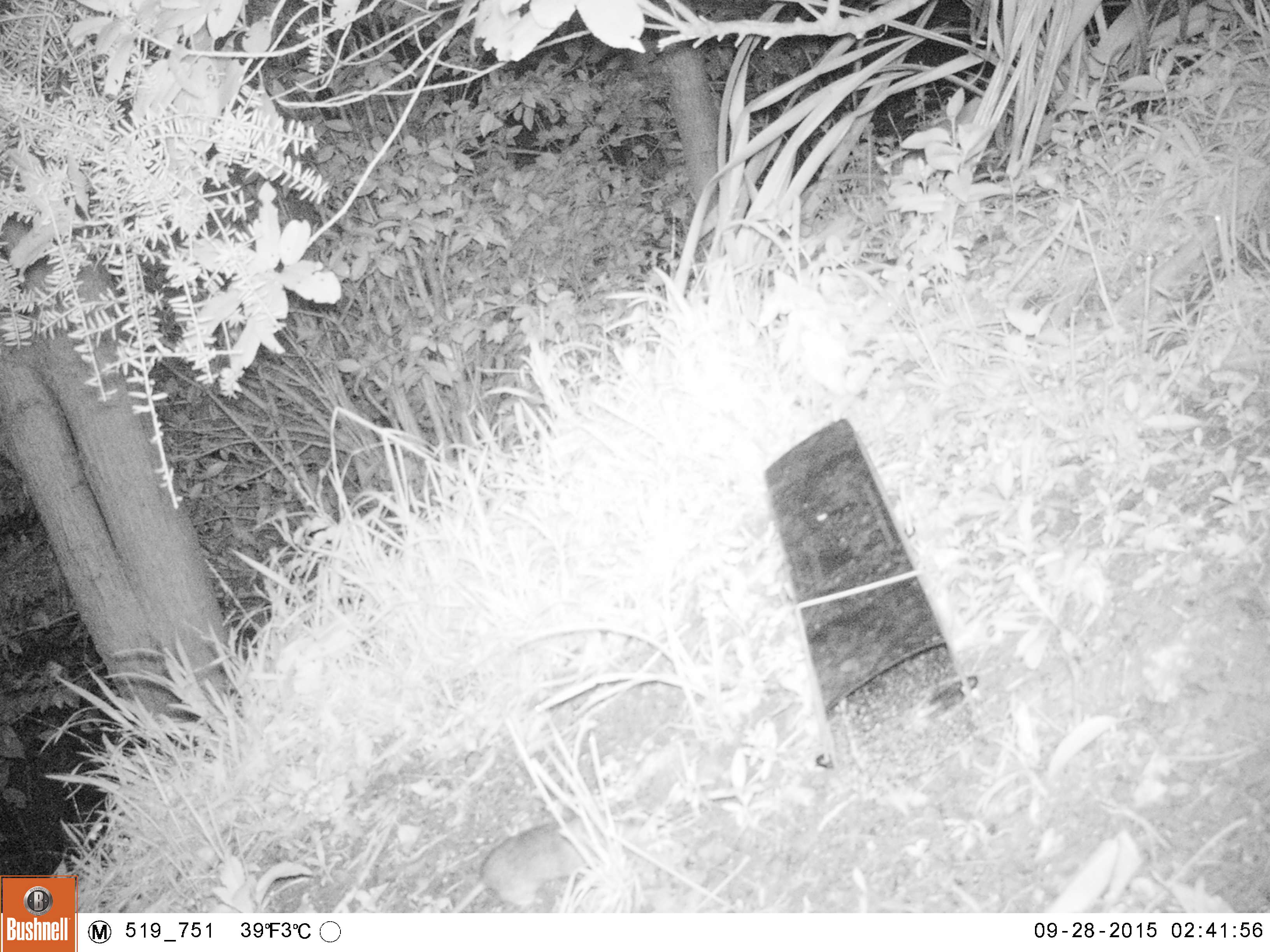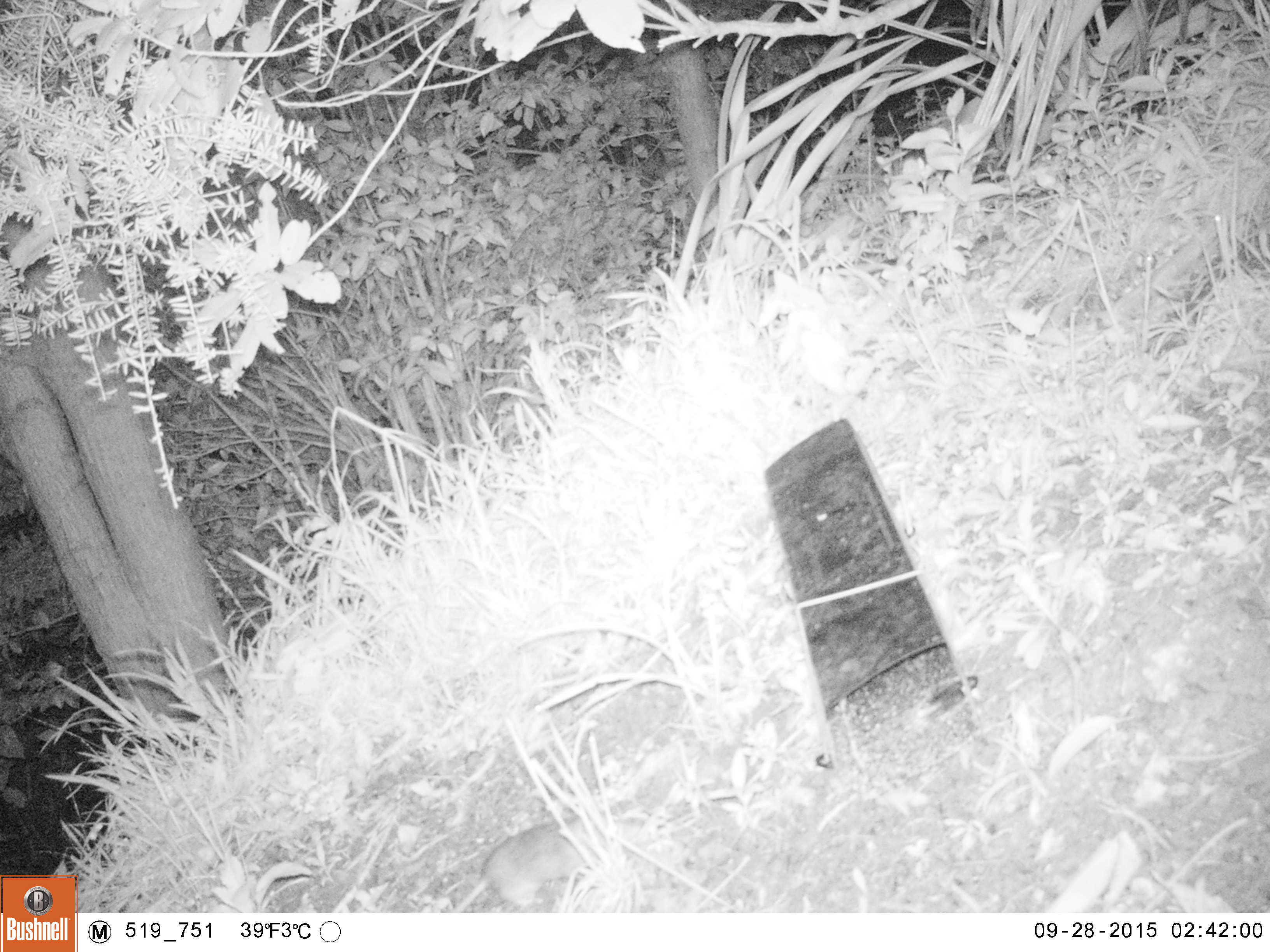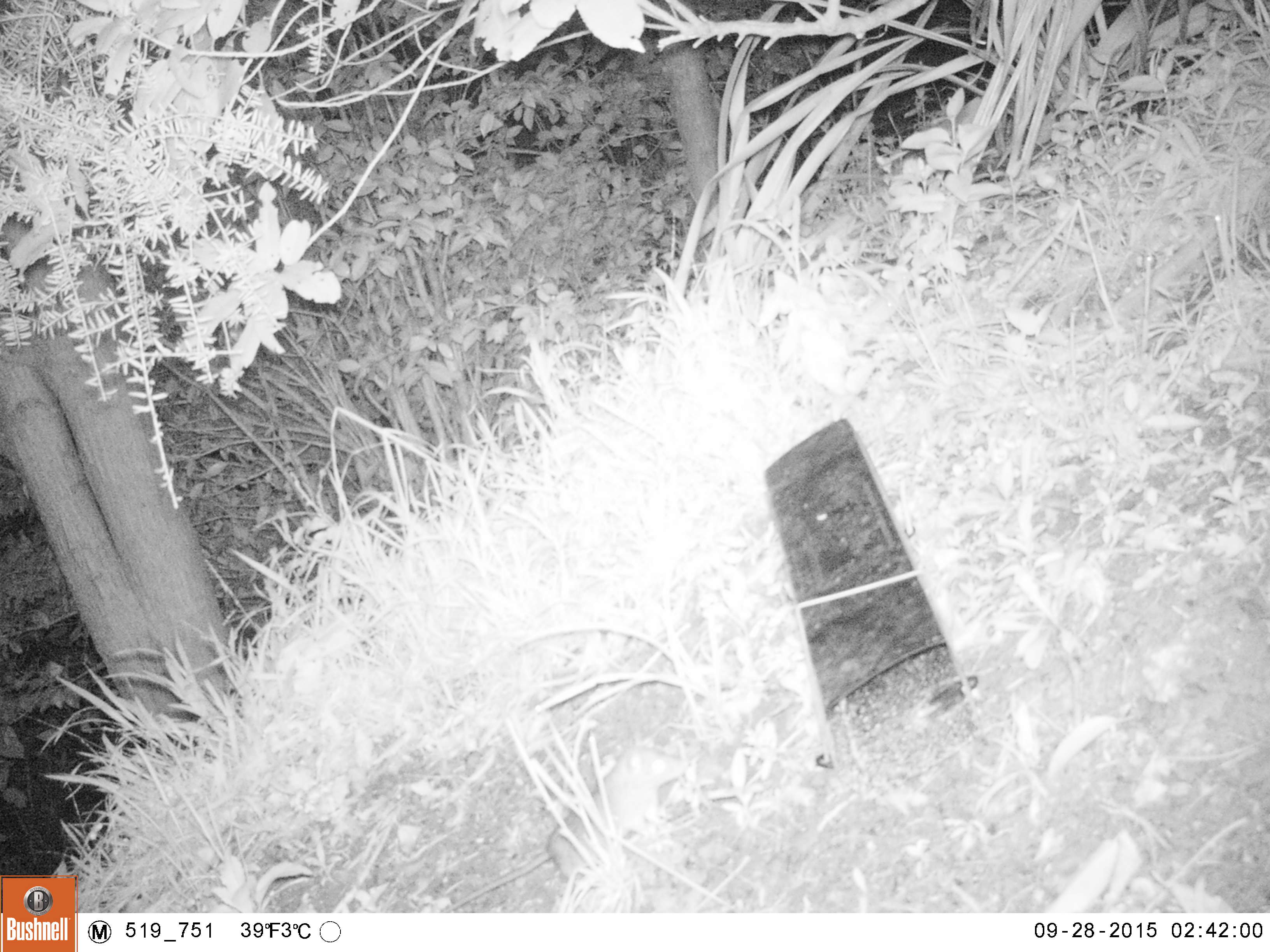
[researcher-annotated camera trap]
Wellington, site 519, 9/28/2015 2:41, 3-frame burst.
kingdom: Animalia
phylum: Chordata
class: Mammalia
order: Rodentia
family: Muridae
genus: Rattus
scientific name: Rattus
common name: rat